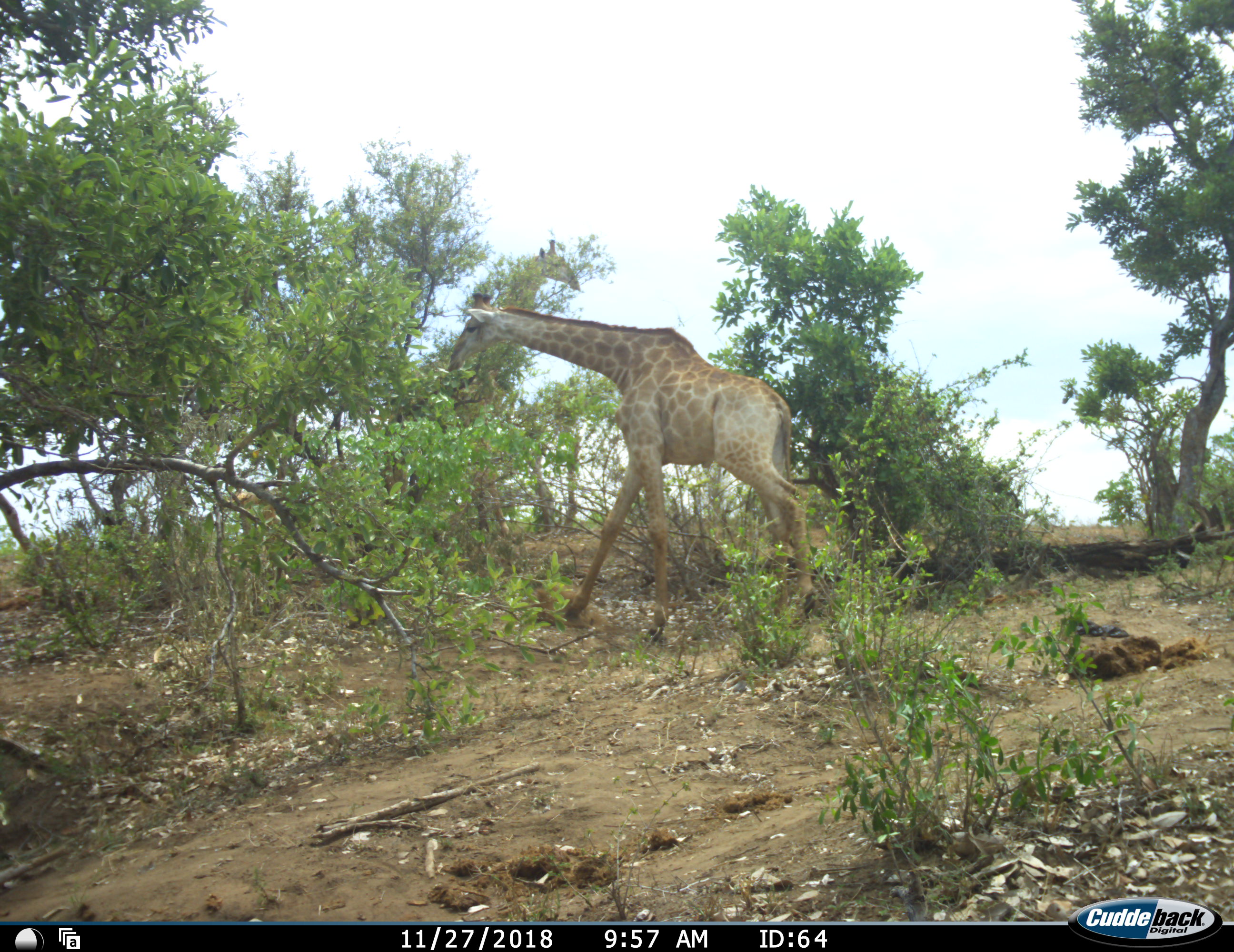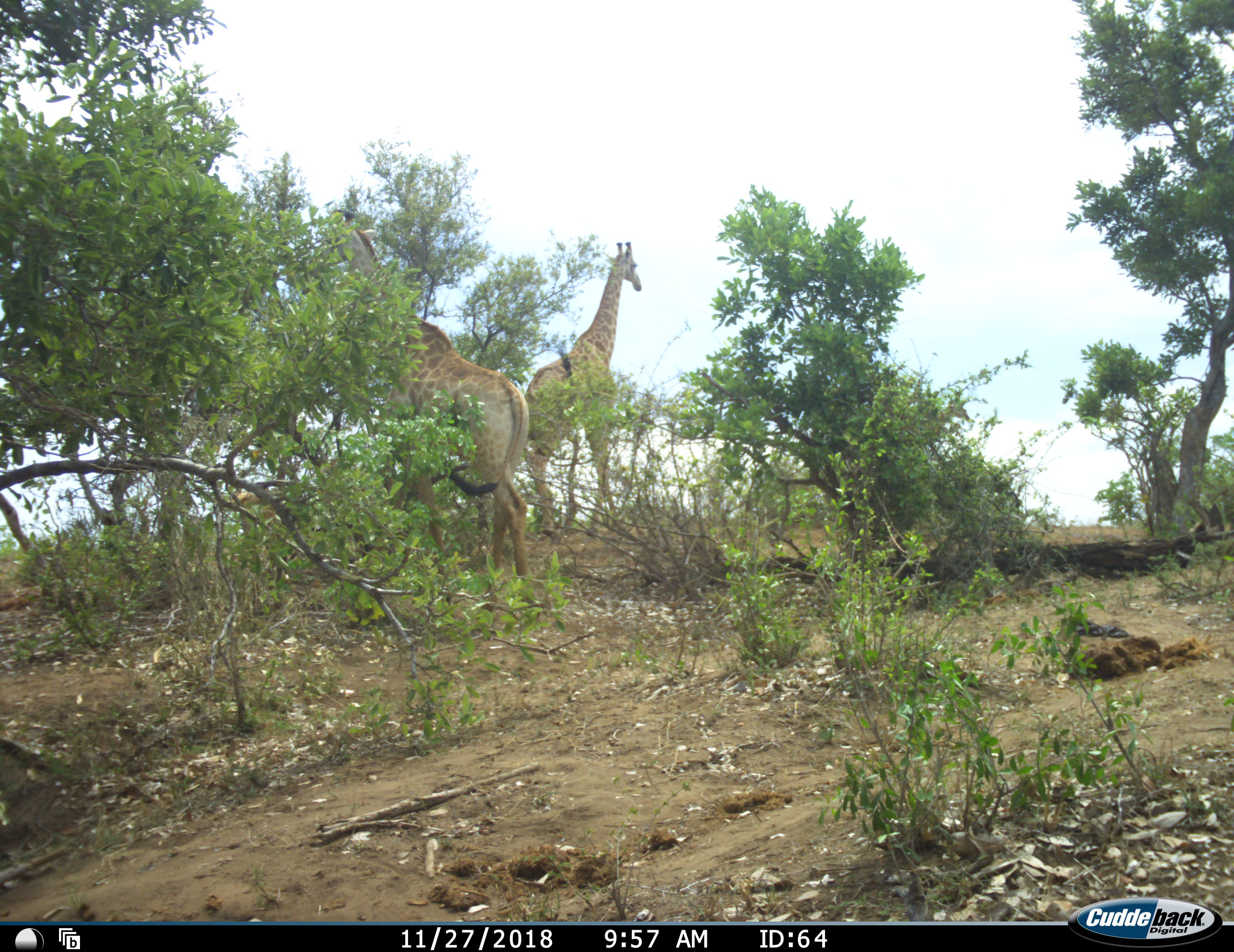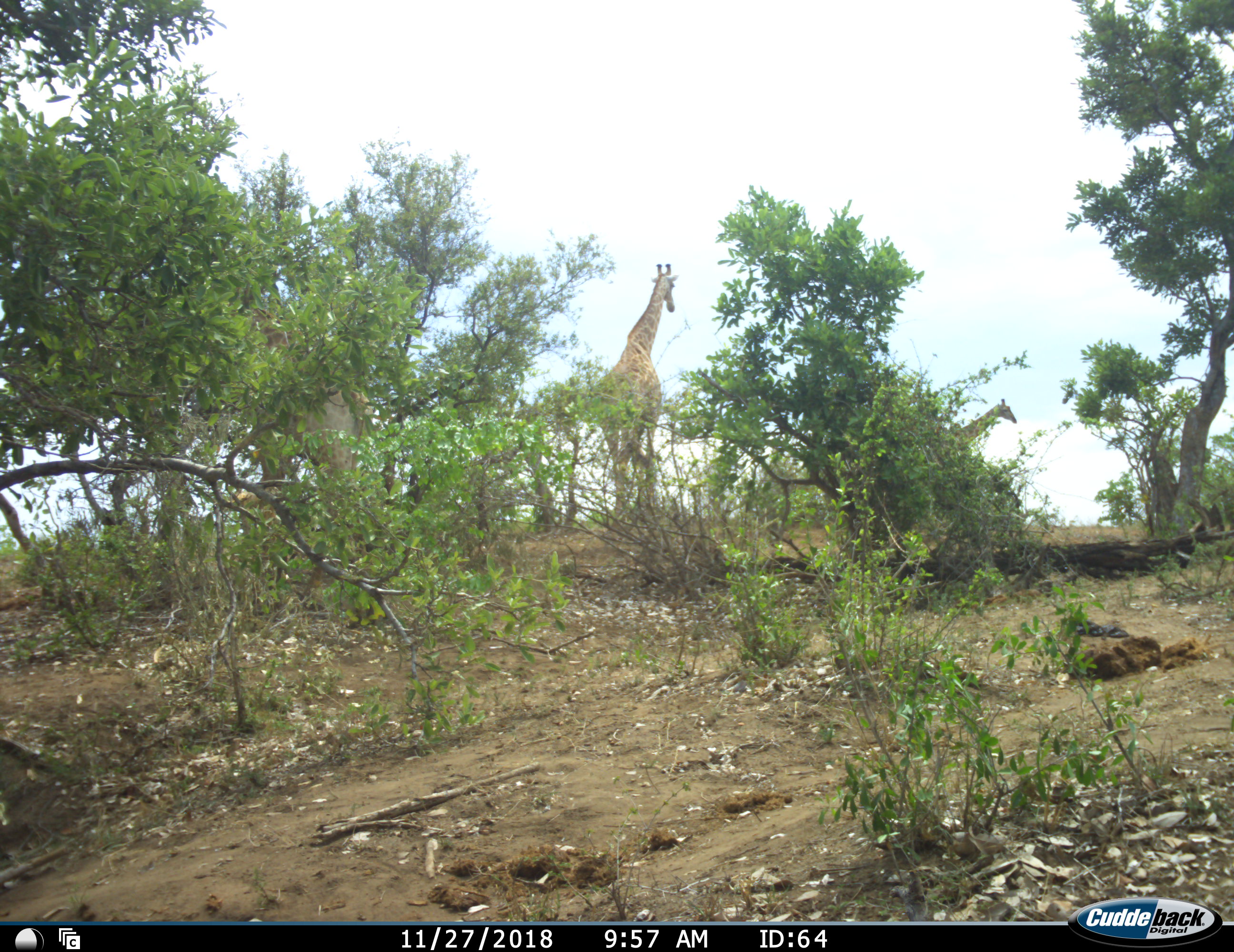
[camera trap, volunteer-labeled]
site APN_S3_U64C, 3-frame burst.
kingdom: Animalia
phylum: Chordata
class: Mammalia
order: Artiodactyla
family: Giraffidae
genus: Giraffa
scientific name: Giraffa camelopardalis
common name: giraffe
Giraffe (Giraffa camelopardalis), count 3. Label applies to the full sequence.